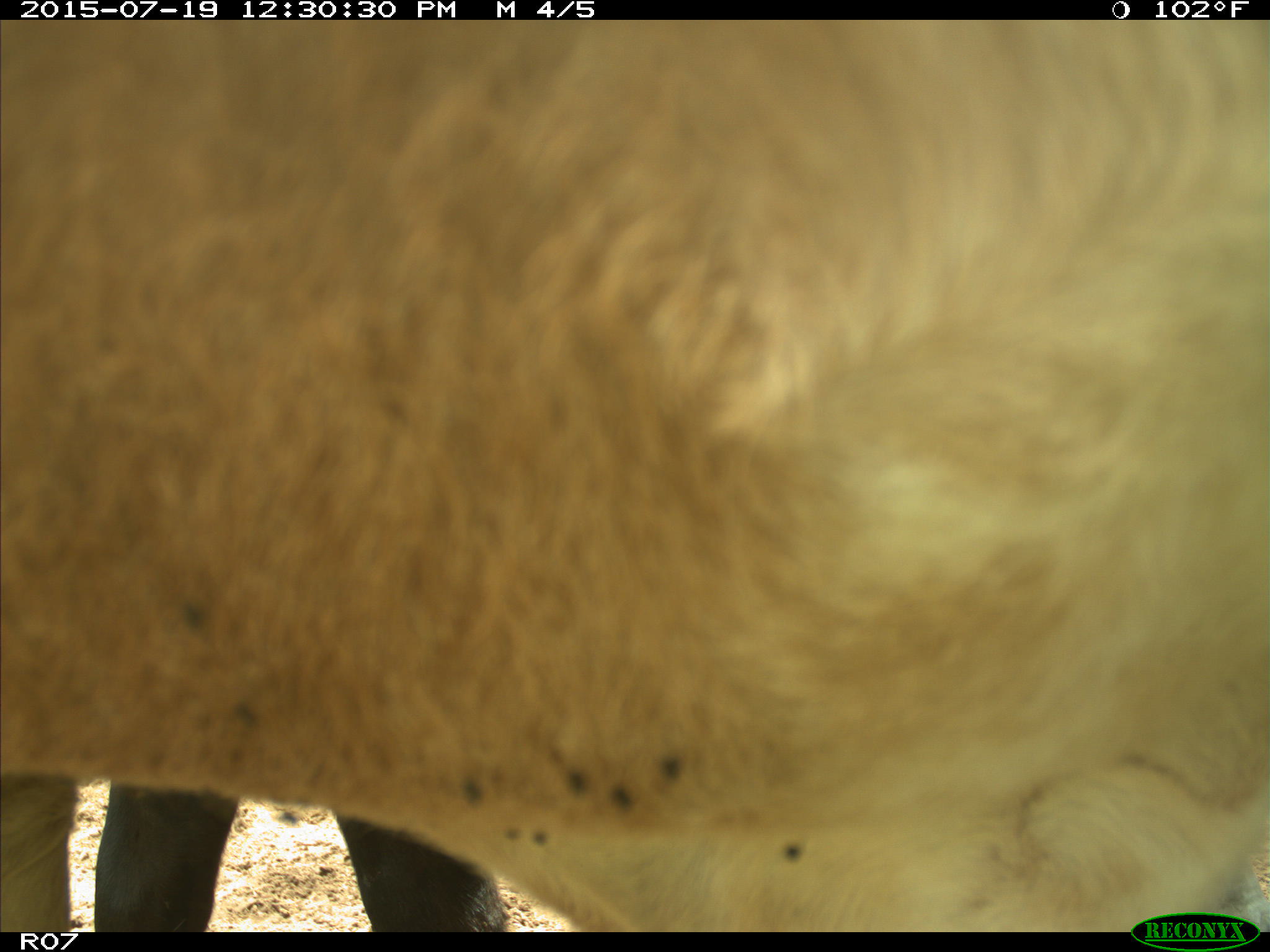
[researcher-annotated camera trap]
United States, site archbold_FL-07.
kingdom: Animalia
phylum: Chordata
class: Mammalia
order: Artiodactyla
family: Bovidae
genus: Bos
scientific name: Bos taurus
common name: domestic cow